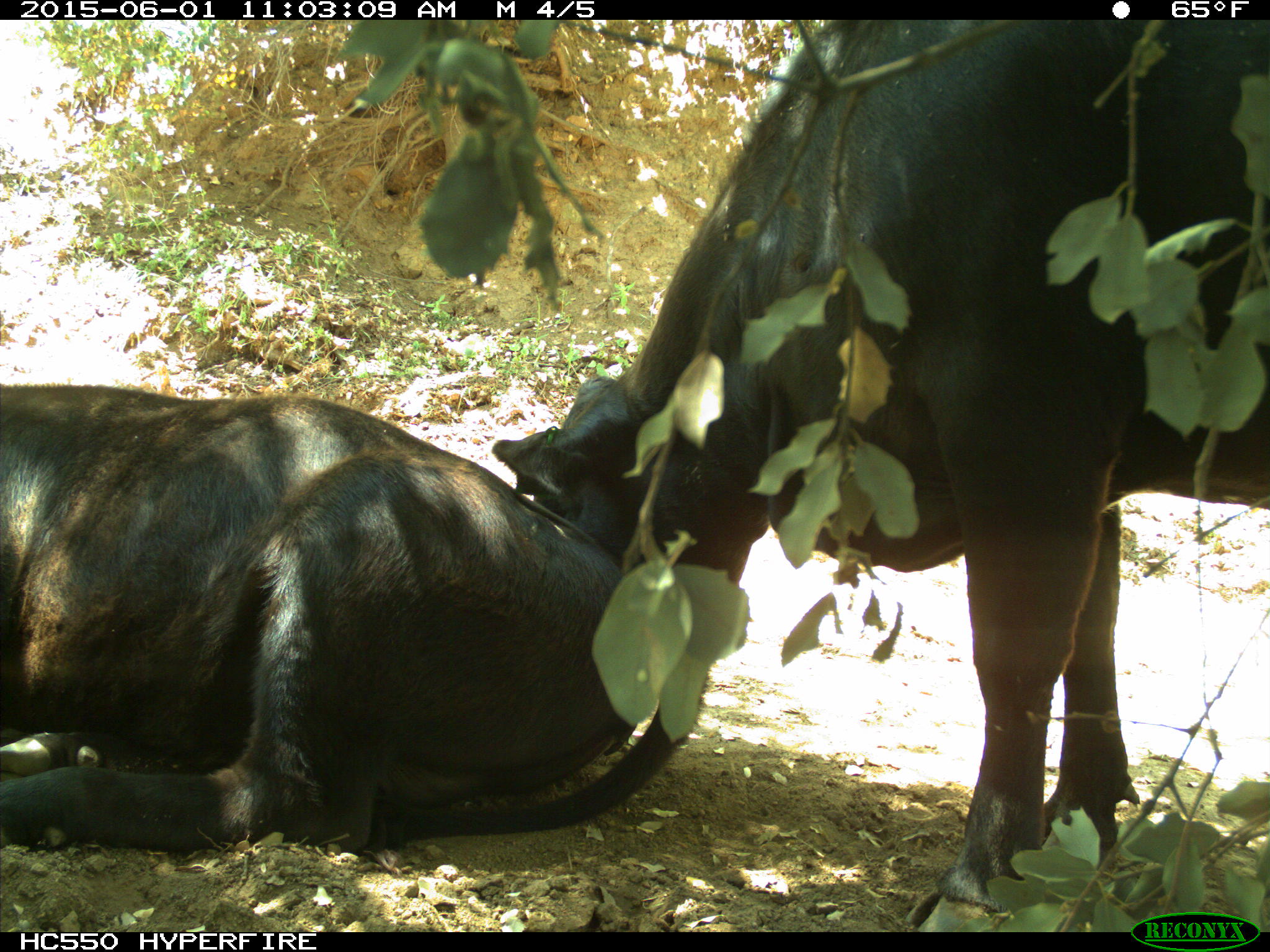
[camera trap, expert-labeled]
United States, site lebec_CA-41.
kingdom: Animalia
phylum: Chordata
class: Mammalia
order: Artiodactyla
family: Bovidae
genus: Bos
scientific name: Bos taurus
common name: domestic cow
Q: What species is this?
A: Bos taurus (domestic cow).